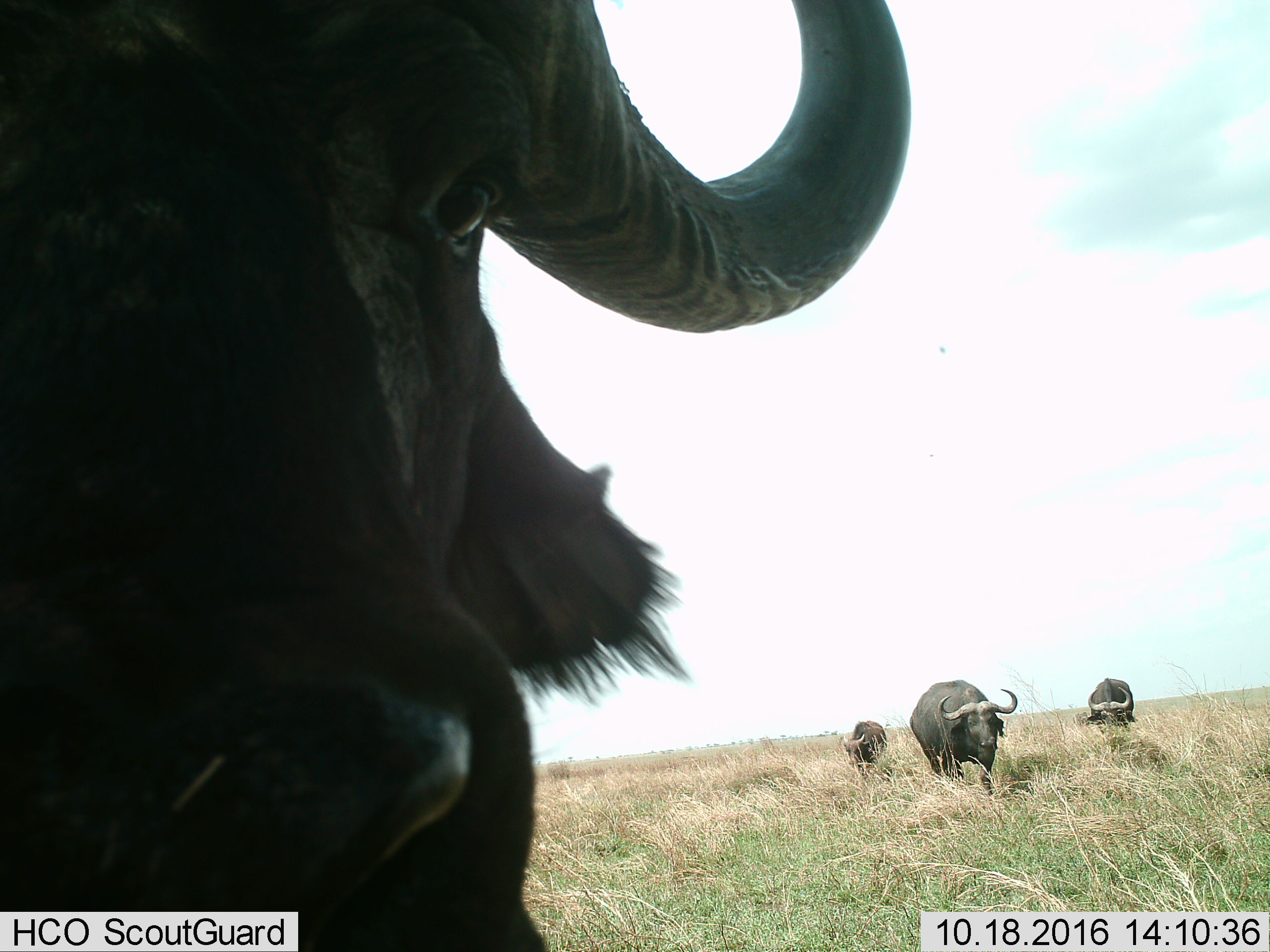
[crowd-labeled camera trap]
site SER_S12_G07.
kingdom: Animalia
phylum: Chordata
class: Mammalia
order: Artiodactyla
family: Bovidae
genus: Syncerus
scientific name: Syncerus caffer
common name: african buffalo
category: buffalo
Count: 4.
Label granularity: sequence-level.